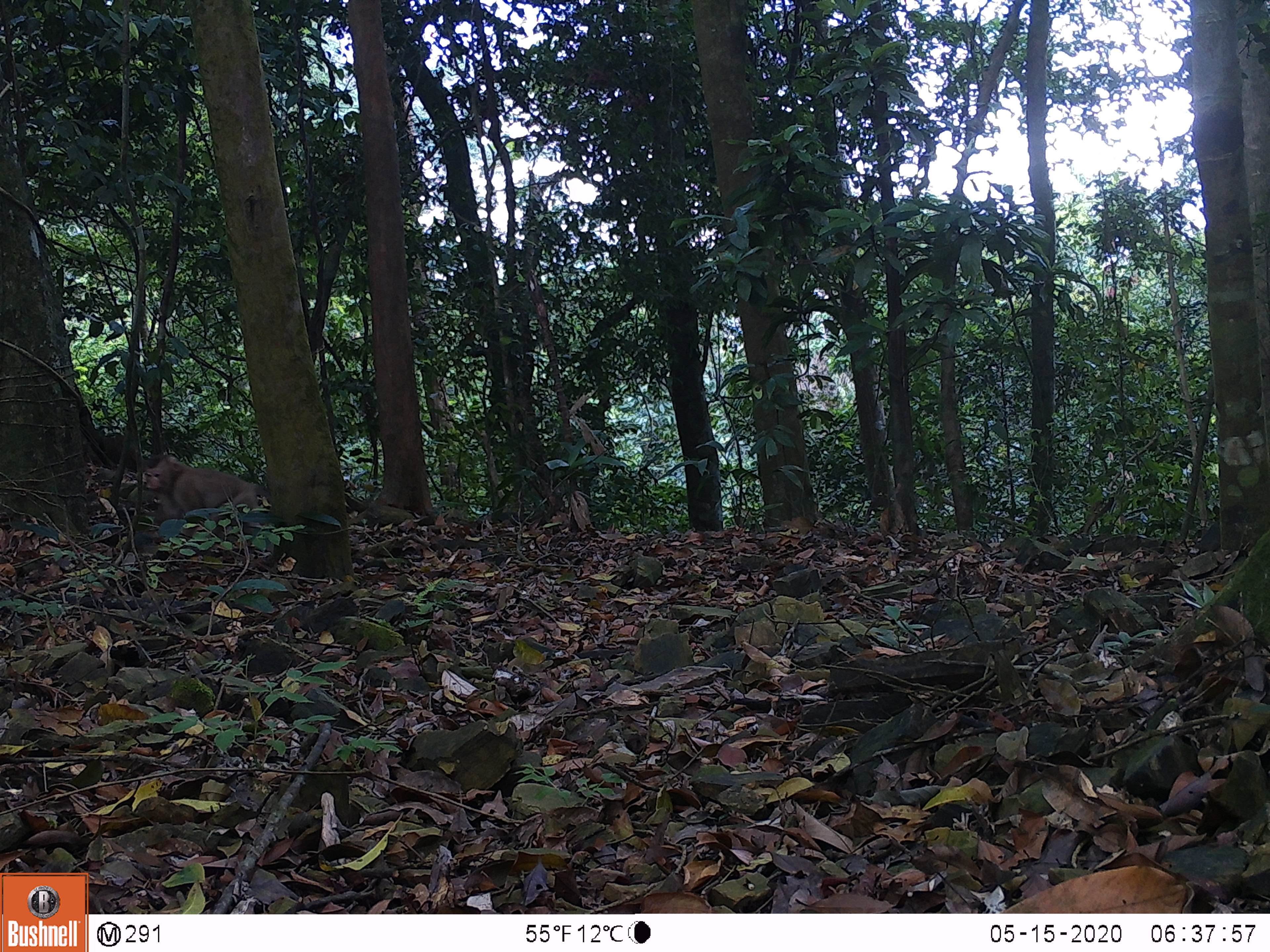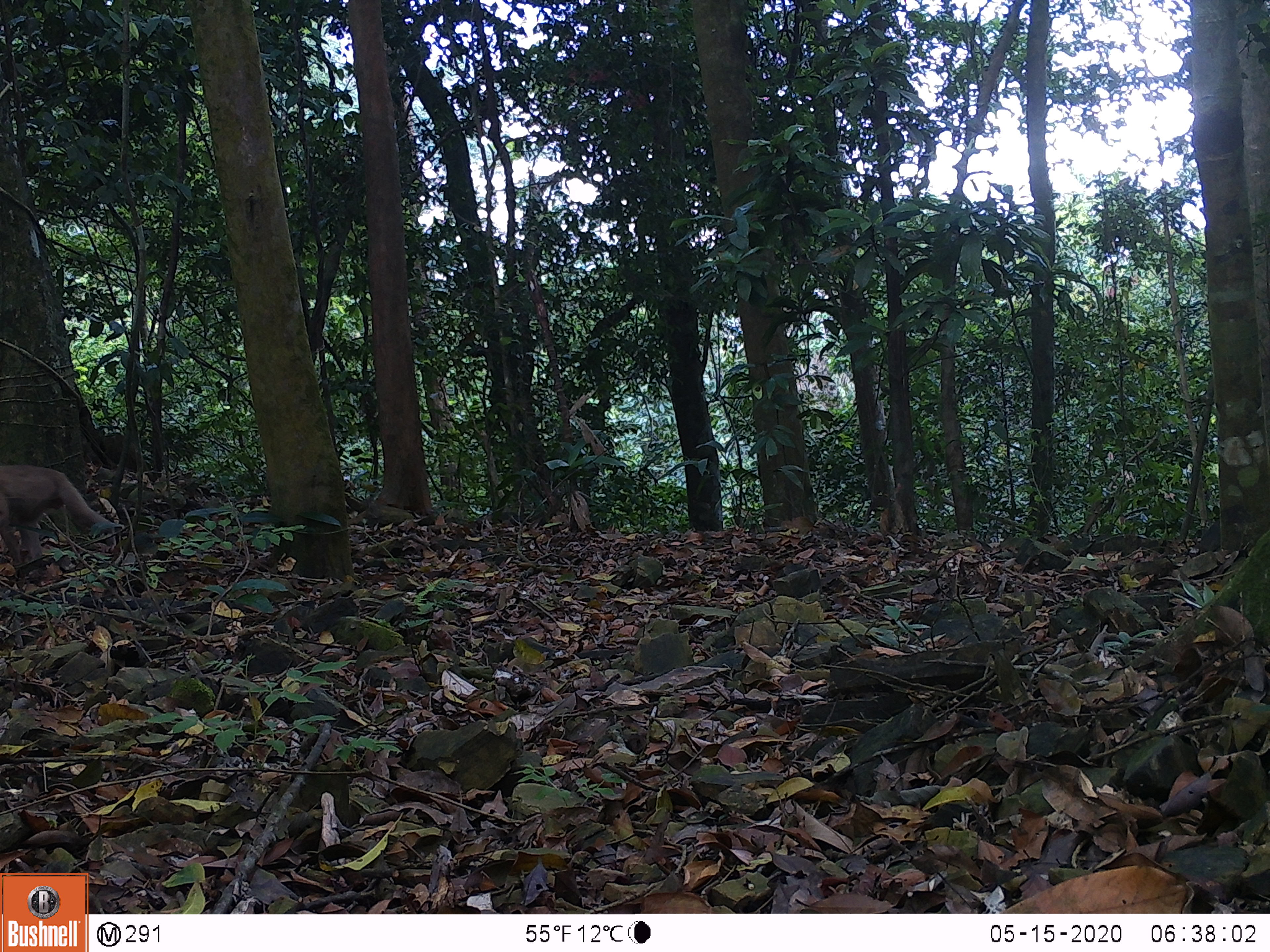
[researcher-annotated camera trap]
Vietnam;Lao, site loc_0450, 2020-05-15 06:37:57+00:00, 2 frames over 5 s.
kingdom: Animalia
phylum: Chordata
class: Mammalia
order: Primates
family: Cercopithecidae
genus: Macaca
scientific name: Macaca nemestrina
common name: pig-tailed macaque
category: pig tailed macaque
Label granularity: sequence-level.